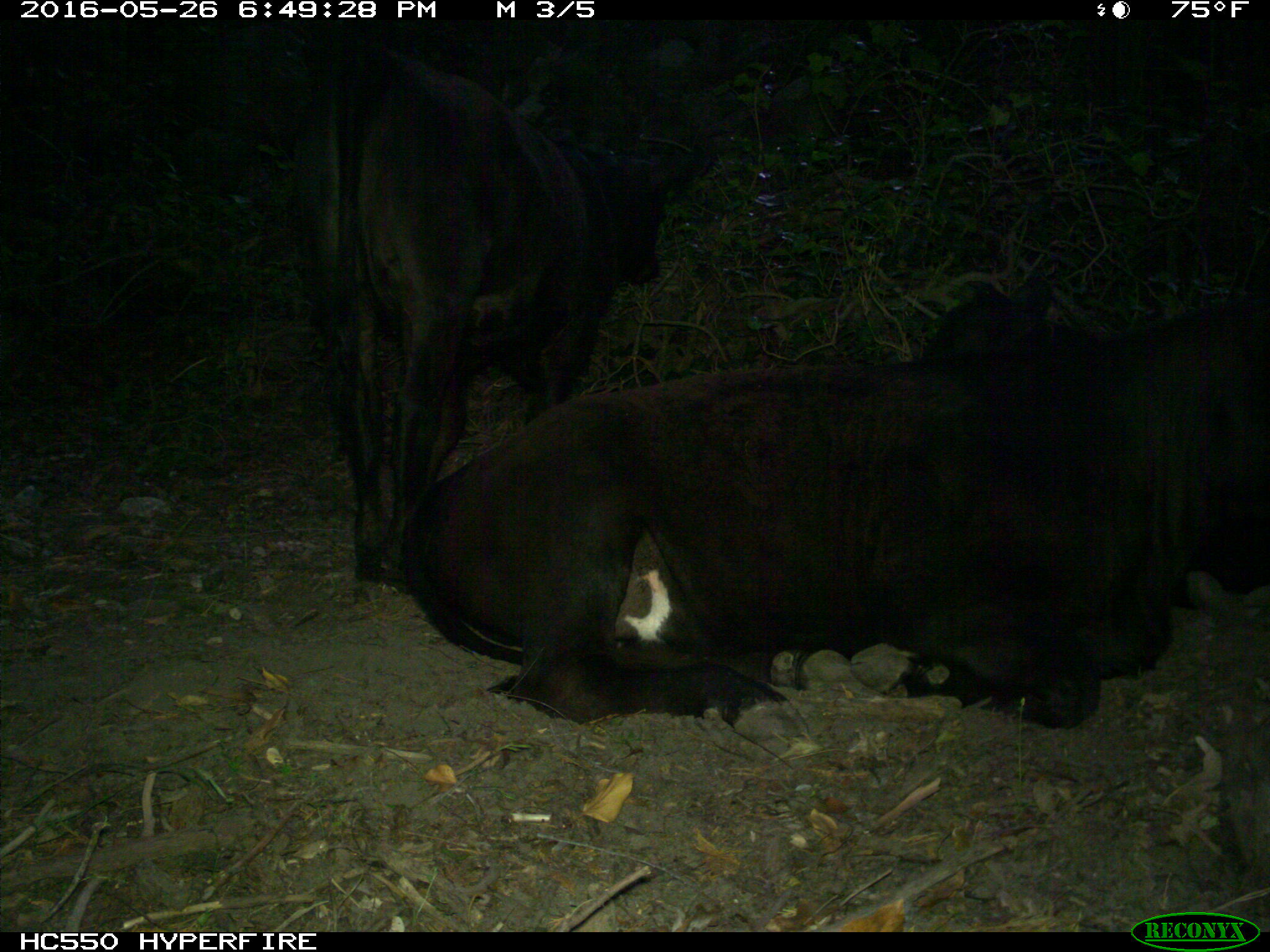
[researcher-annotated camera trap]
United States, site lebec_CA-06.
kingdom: Animalia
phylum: Chordata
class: Mammalia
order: Artiodactyla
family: Bovidae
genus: Bos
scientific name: Bos taurus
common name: domestic cow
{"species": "Bos taurus (domestic cow)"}